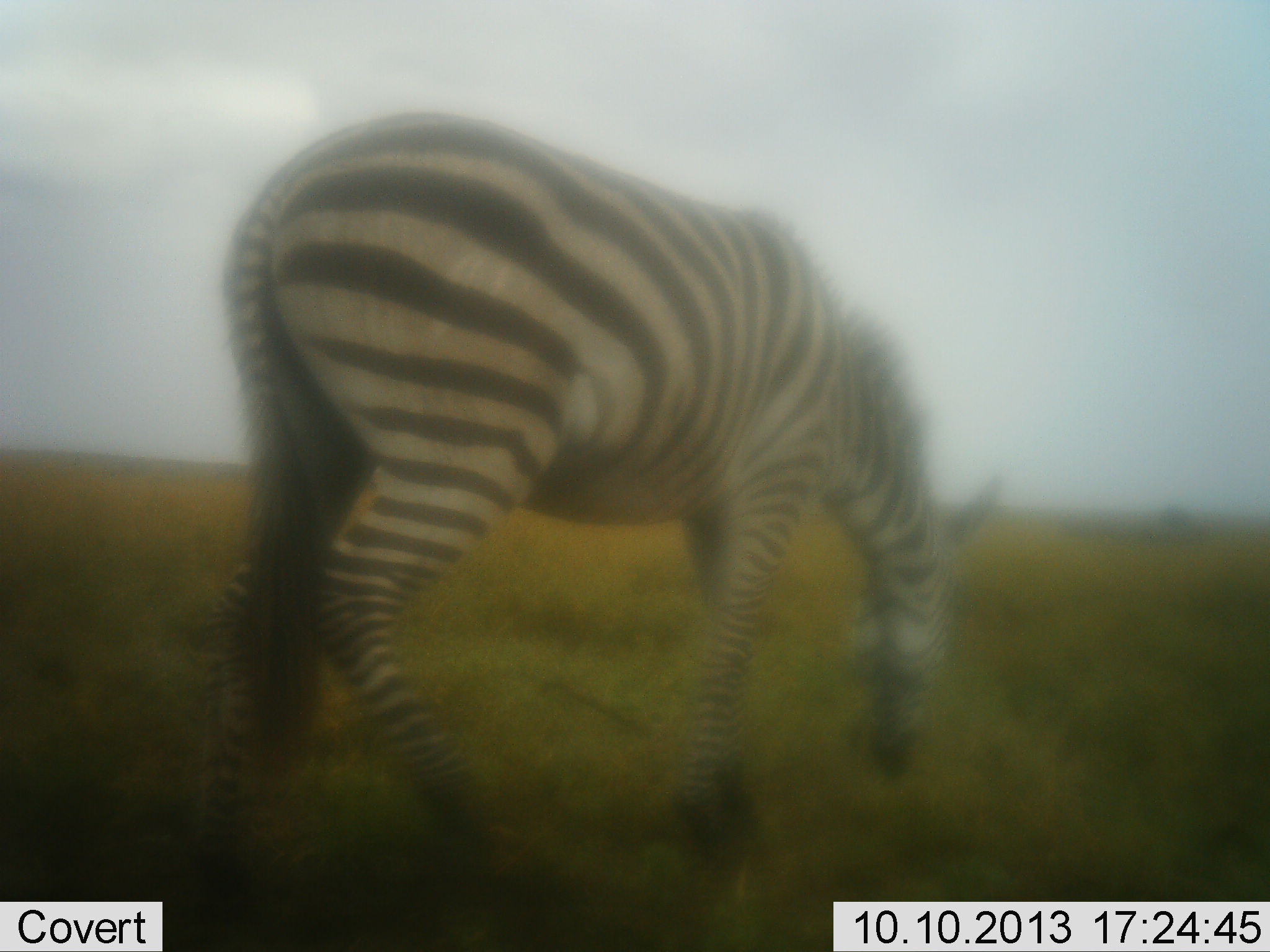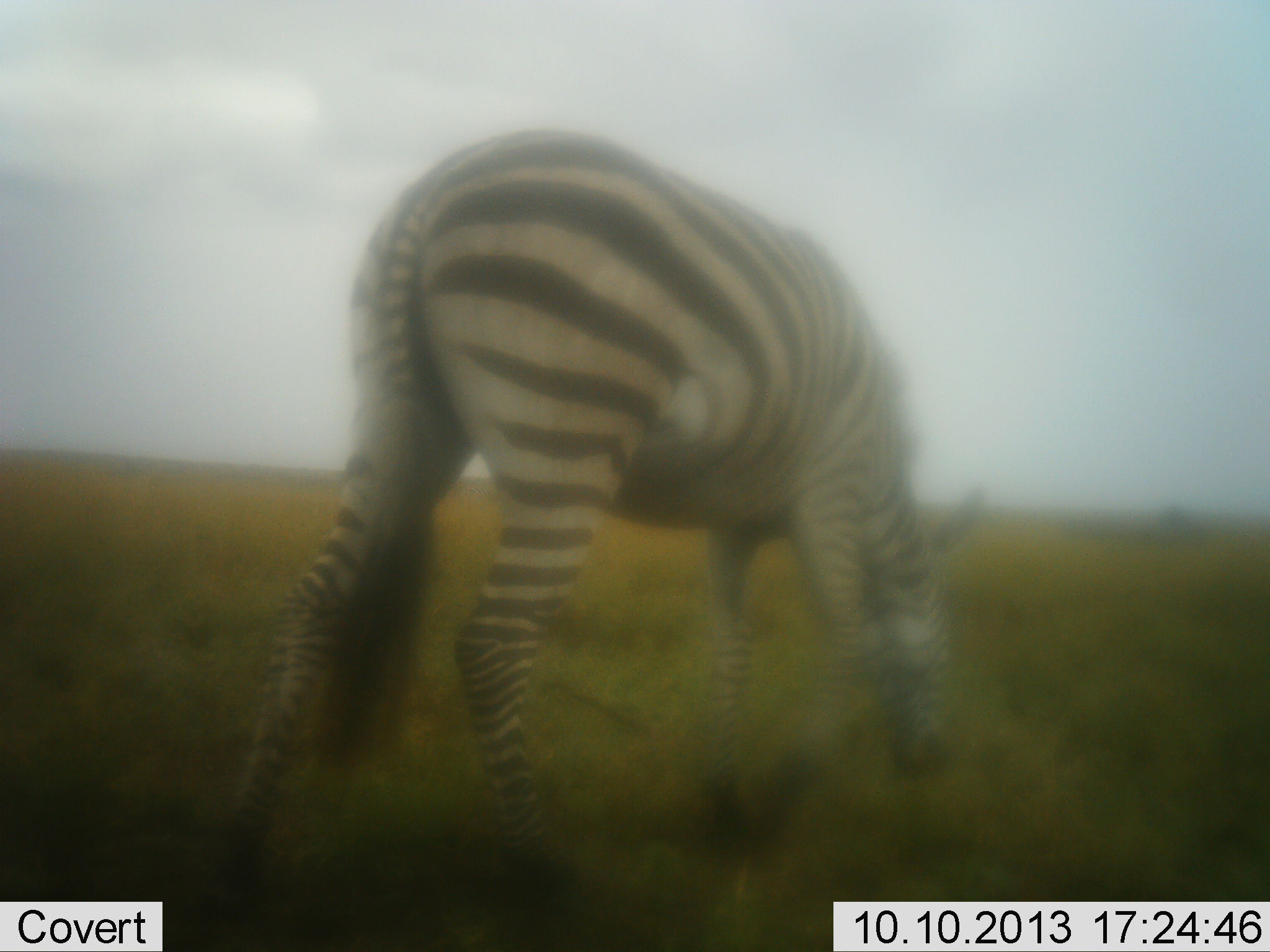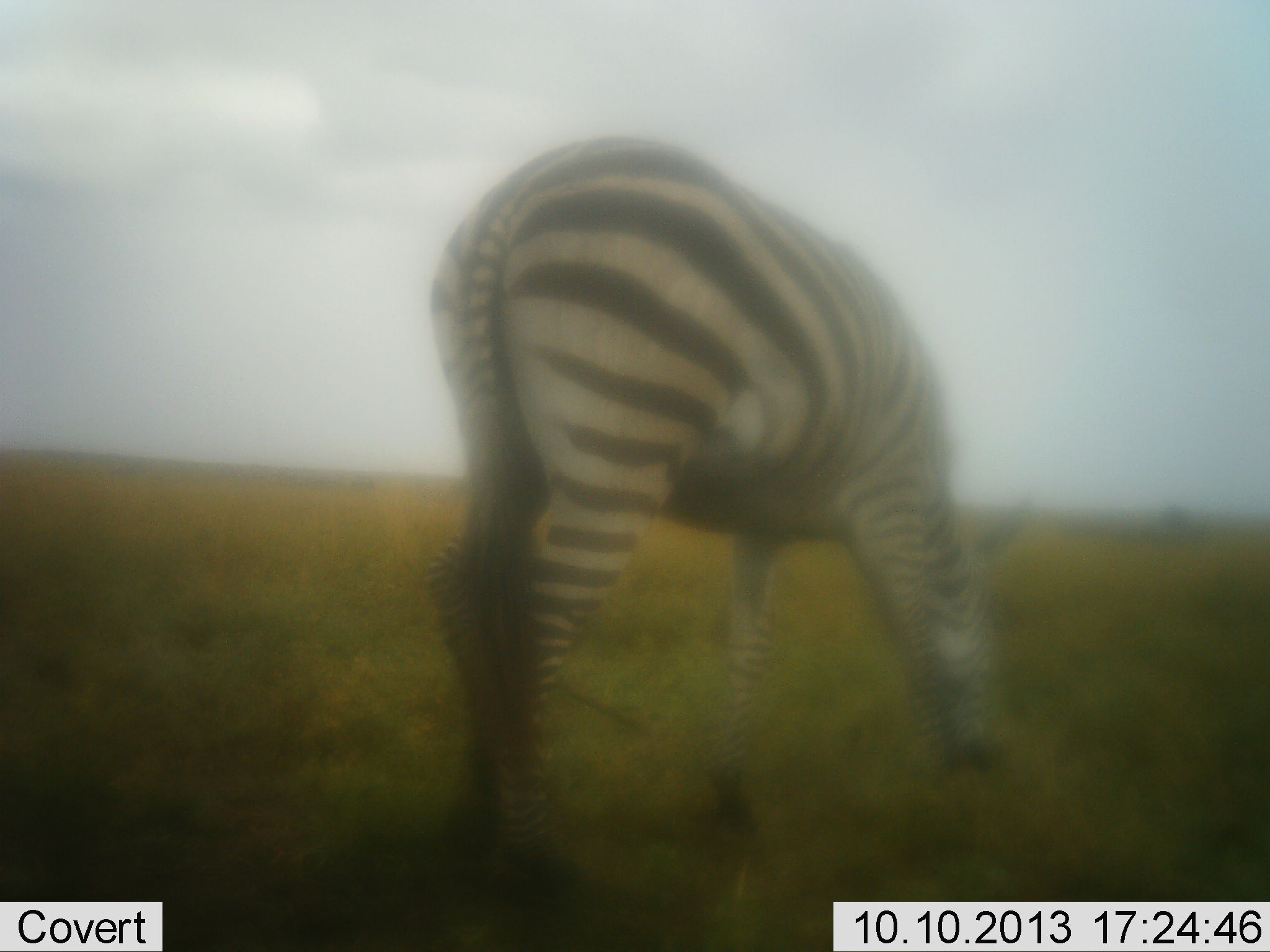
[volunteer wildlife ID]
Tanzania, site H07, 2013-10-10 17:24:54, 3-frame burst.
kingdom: Animalia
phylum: Chordata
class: Mammalia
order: Perissodactyla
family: Equidae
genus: Equus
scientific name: Equus quagga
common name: plains zebra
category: zebra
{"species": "zebra (plains zebra) (Equus quagga)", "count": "1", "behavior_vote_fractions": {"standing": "6%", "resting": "0%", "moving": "45%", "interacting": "0%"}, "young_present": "0%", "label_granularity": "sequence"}